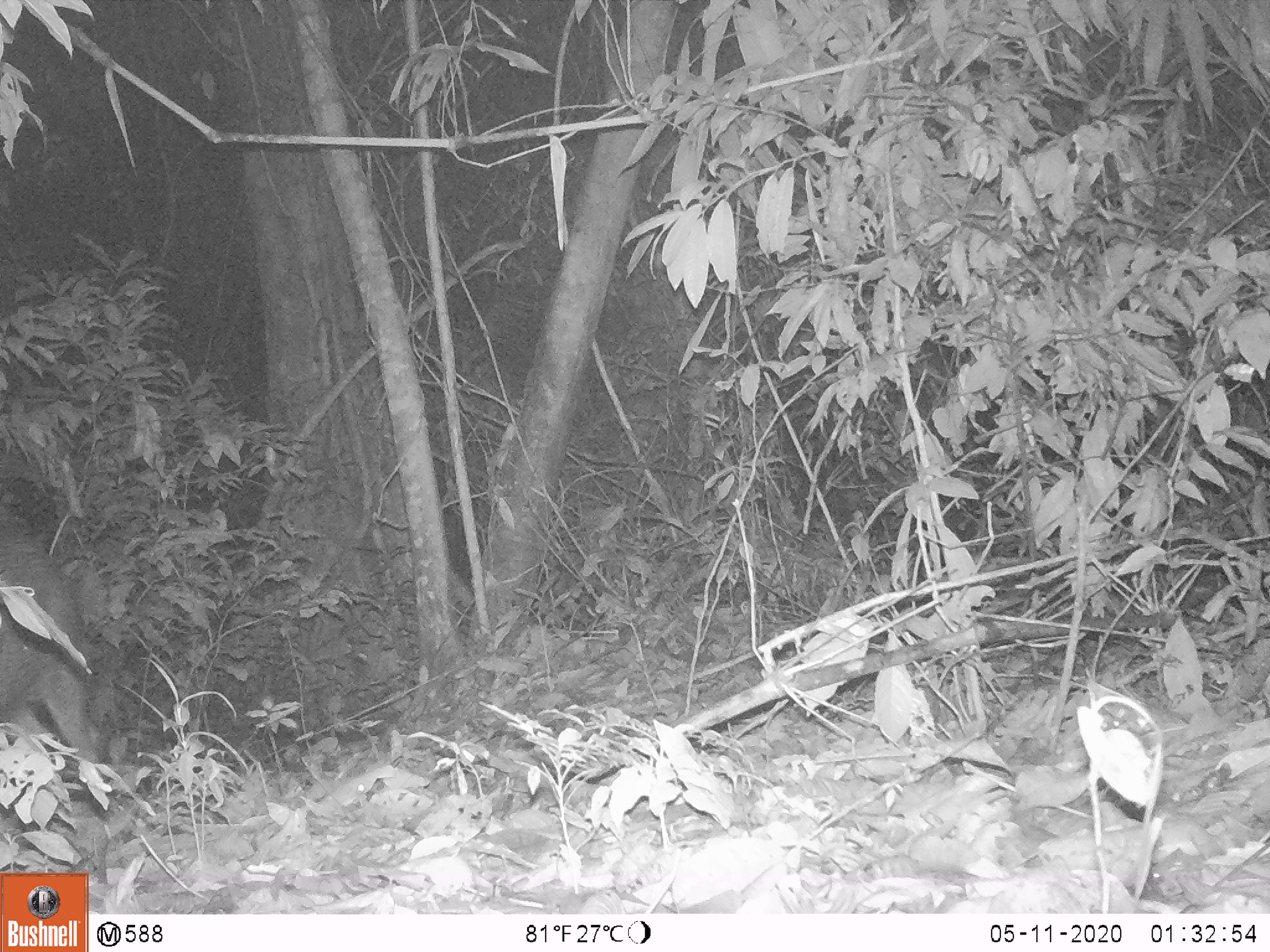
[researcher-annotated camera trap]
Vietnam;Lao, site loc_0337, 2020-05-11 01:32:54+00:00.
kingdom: Animalia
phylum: Chordata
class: Mammalia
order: Artiodactyla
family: Suidae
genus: Sus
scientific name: Sus scrofa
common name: eurasian wild pig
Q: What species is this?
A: Eurasian wild pig (Sus scrofa).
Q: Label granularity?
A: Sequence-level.